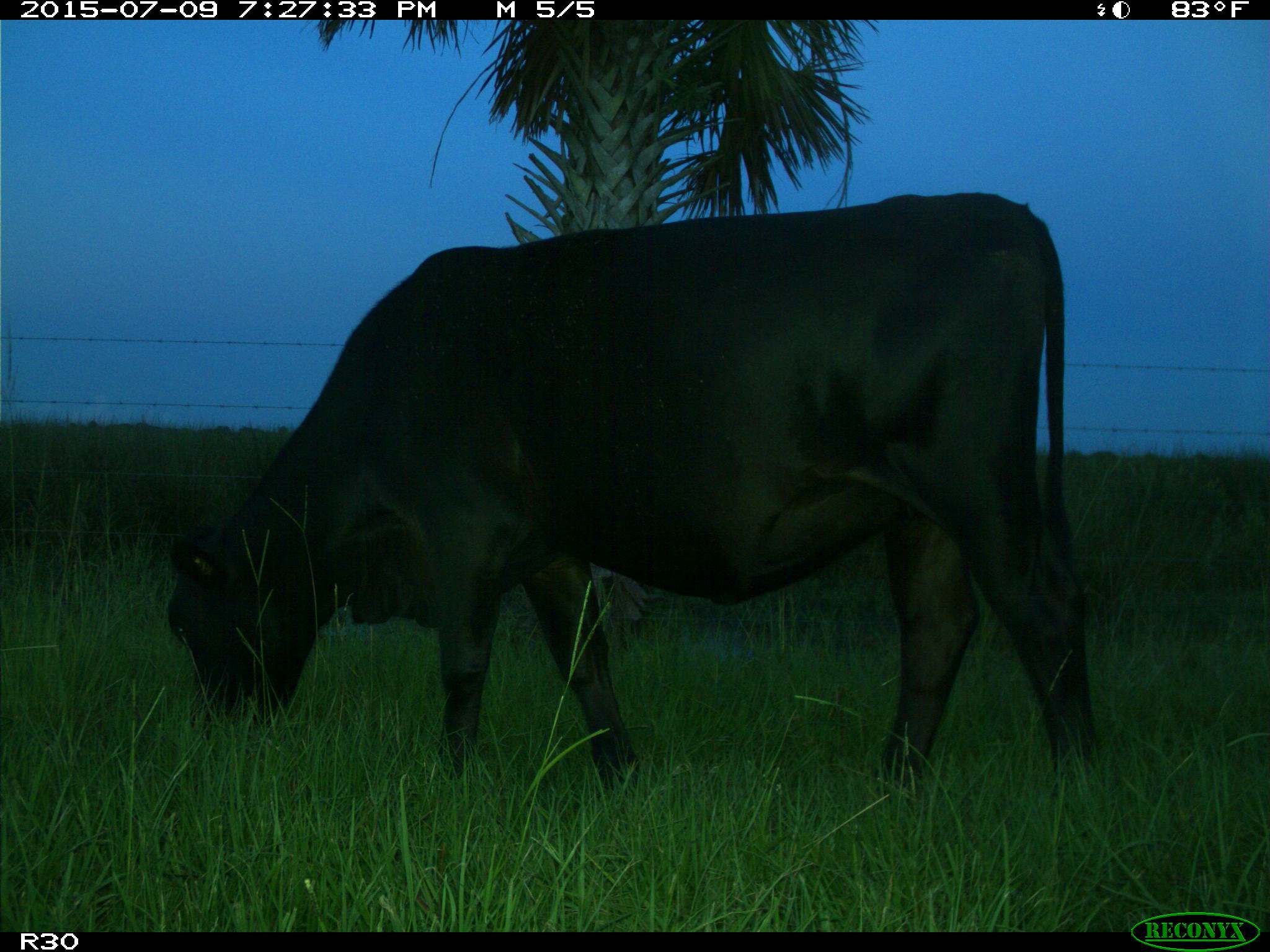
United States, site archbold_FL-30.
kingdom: Animalia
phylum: Chordata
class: Mammalia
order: Artiodactyla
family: Bovidae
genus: Bos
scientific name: Bos taurus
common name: domestic cow